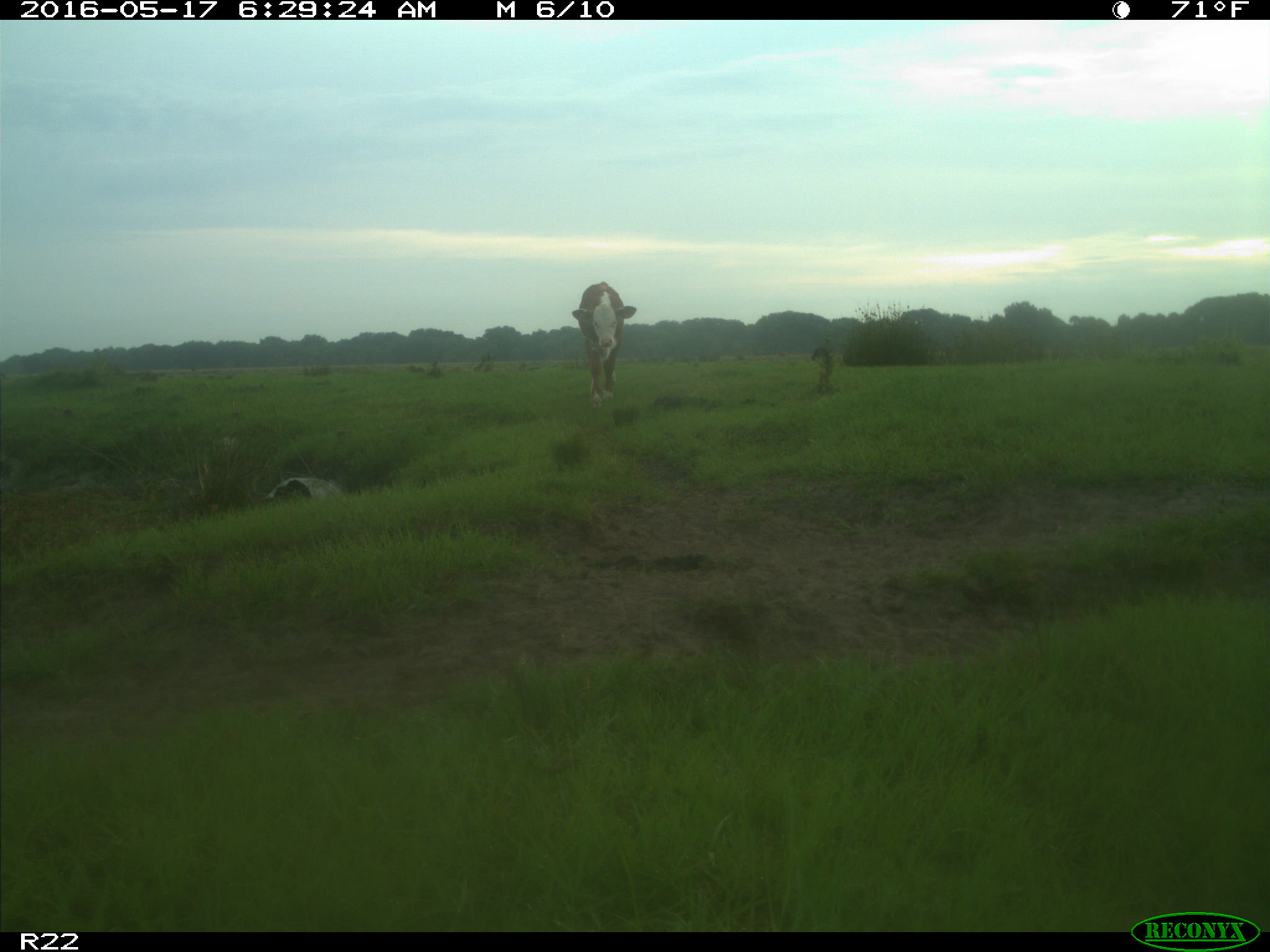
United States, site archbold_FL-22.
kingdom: Animalia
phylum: Chordata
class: Mammalia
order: Artiodactyla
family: Bovidae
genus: Bos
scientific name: Bos taurus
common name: domestic cow